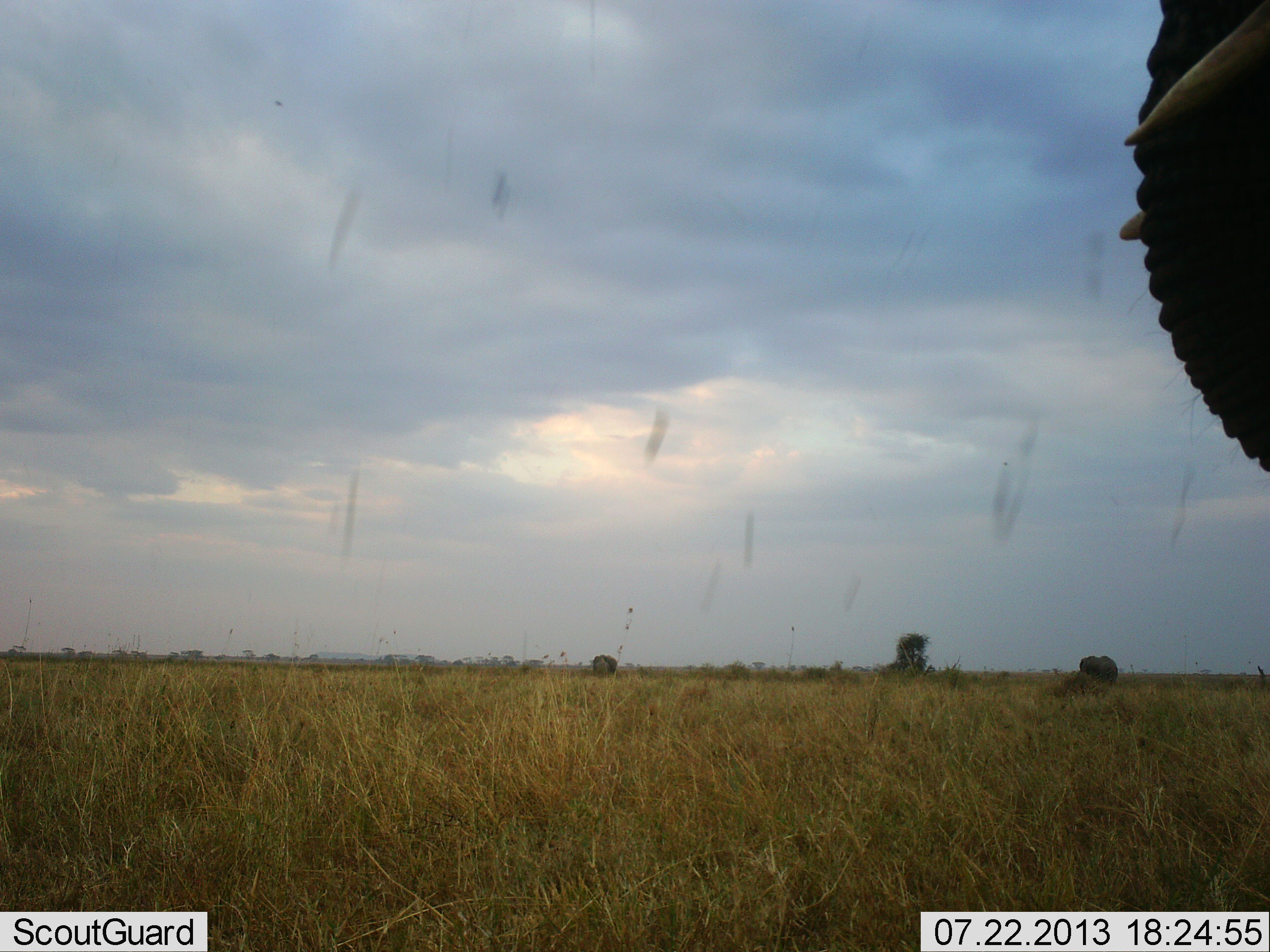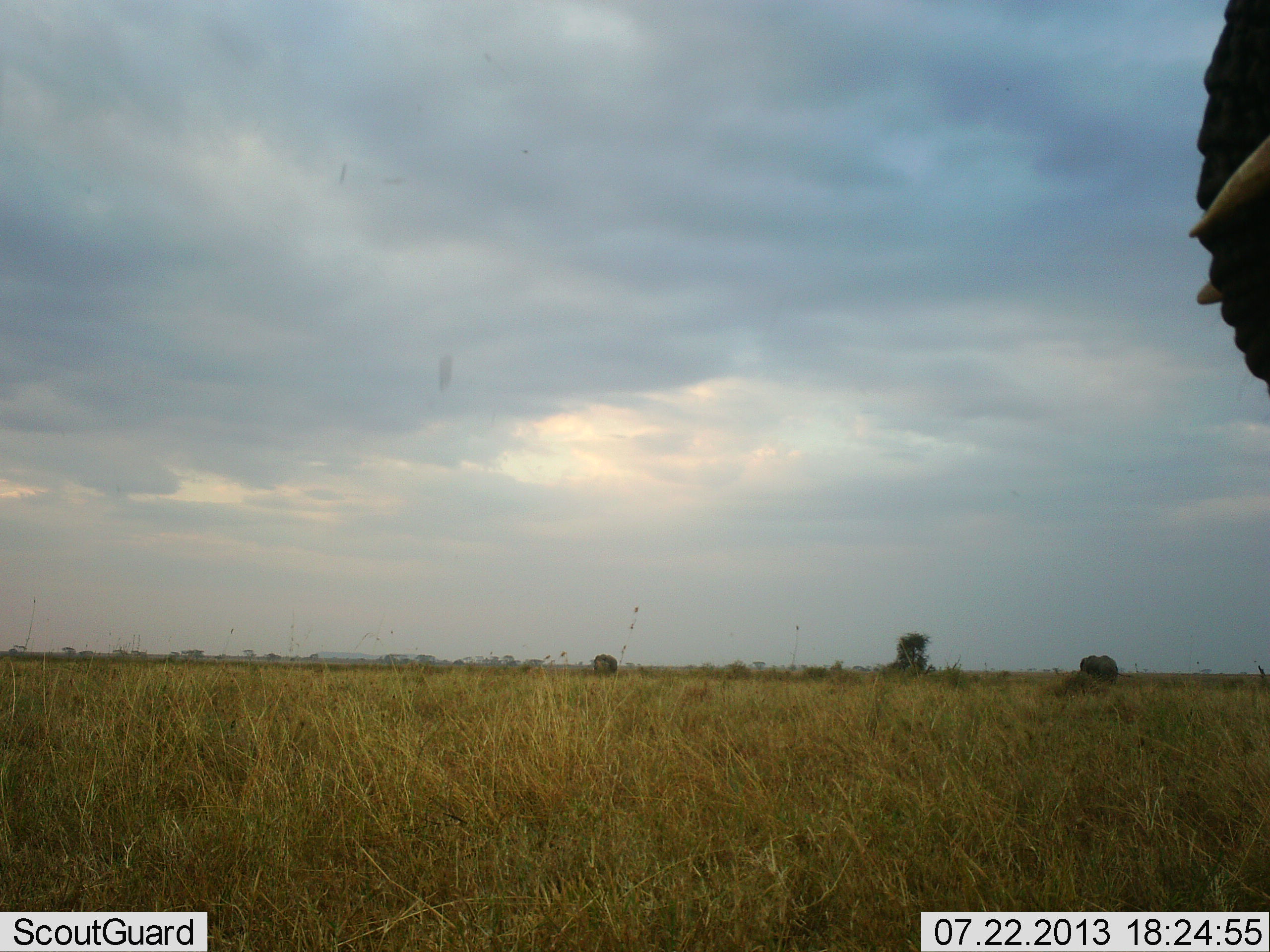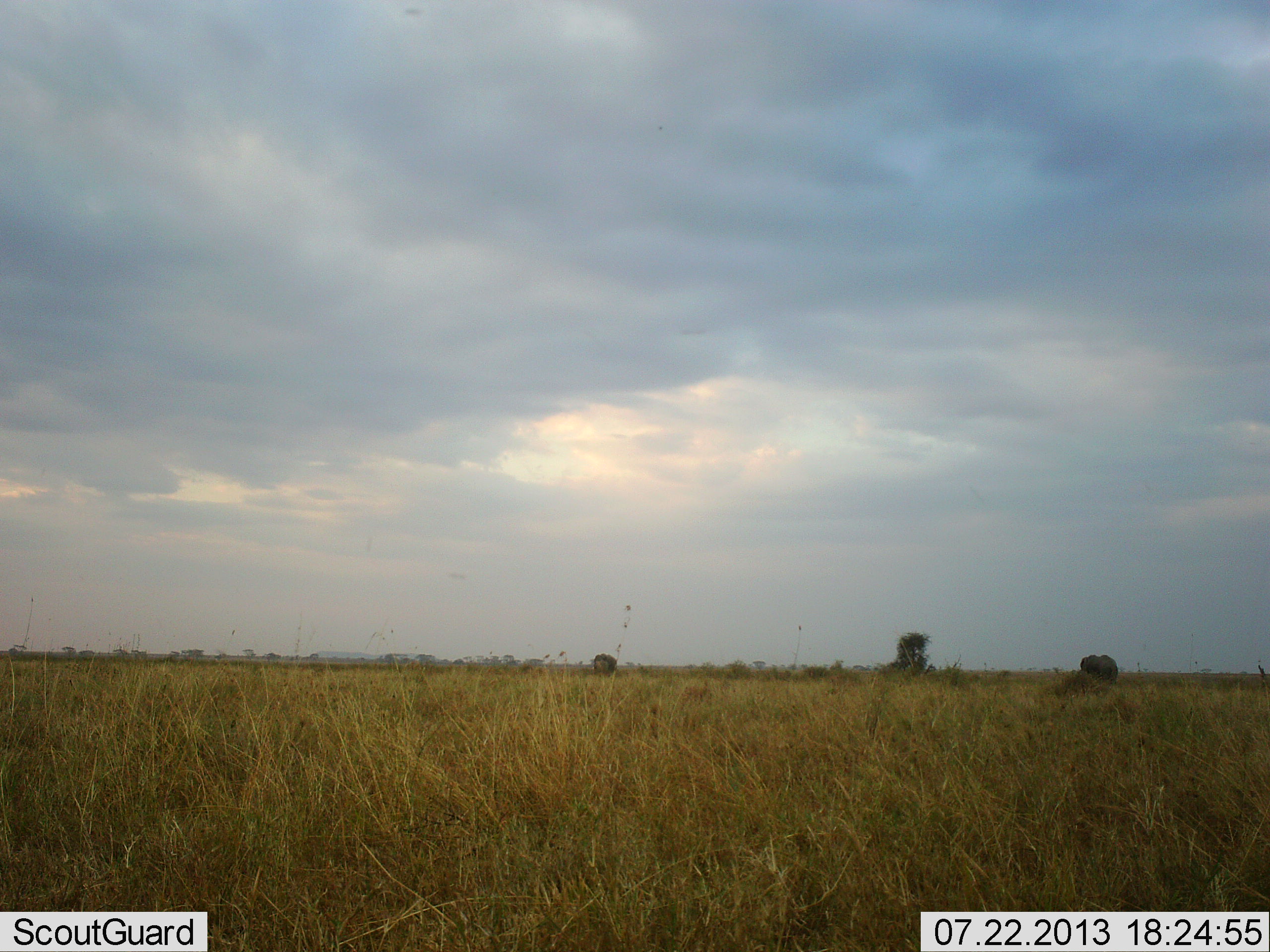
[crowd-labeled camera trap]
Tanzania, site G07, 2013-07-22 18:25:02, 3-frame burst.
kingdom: Animalia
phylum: Chordata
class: Mammalia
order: Proboscidea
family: Elephantidae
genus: Loxodonta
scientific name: Loxodonta africana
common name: african bush elephant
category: elephant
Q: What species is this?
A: Elephant (african bush elephant) (Loxodonta africana).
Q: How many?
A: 1.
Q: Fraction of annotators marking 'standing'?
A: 53%.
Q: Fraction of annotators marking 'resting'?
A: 0%.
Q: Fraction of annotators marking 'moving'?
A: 47%.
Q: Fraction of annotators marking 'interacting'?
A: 0%.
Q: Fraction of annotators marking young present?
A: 0%.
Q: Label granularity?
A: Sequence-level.